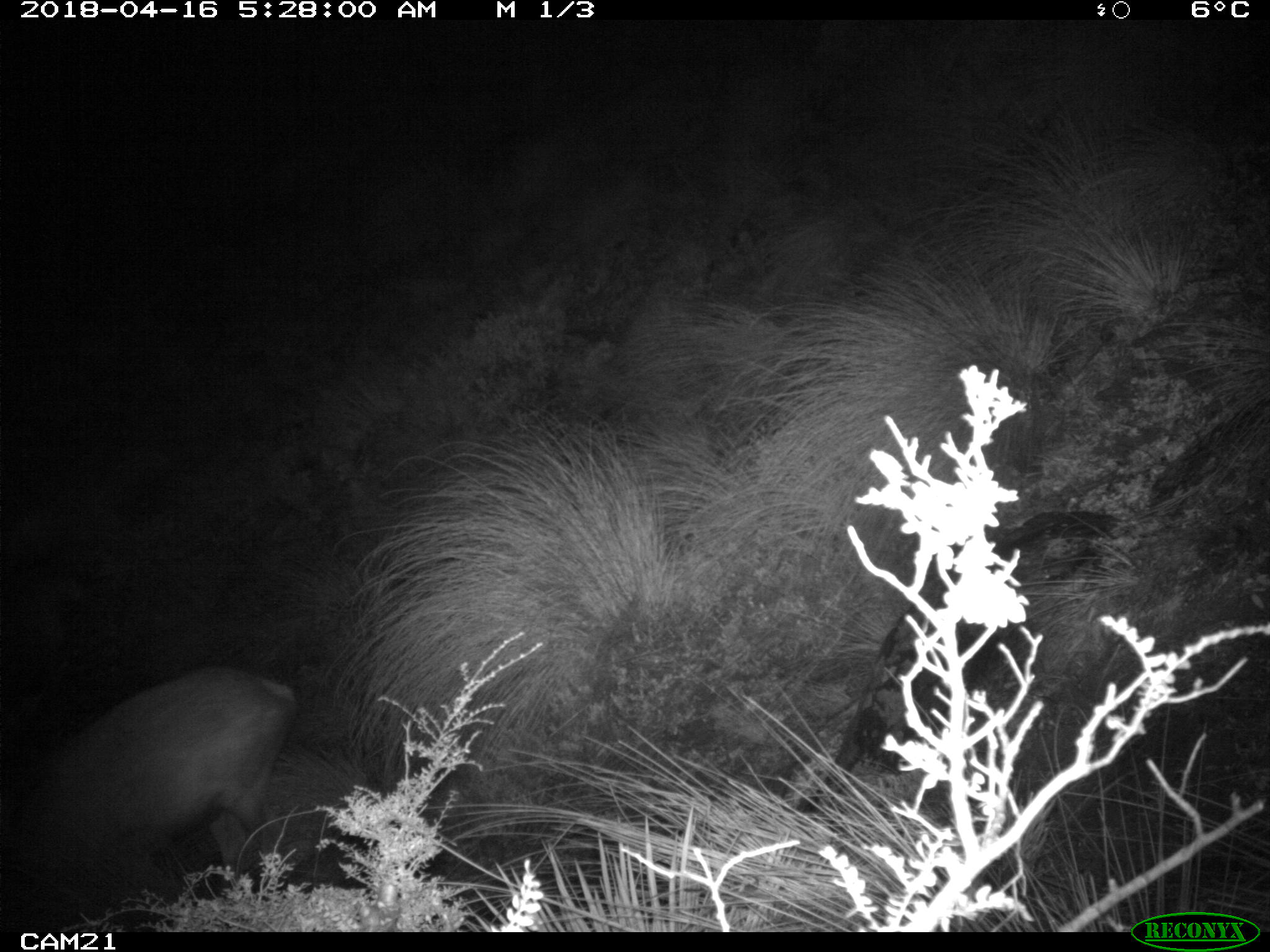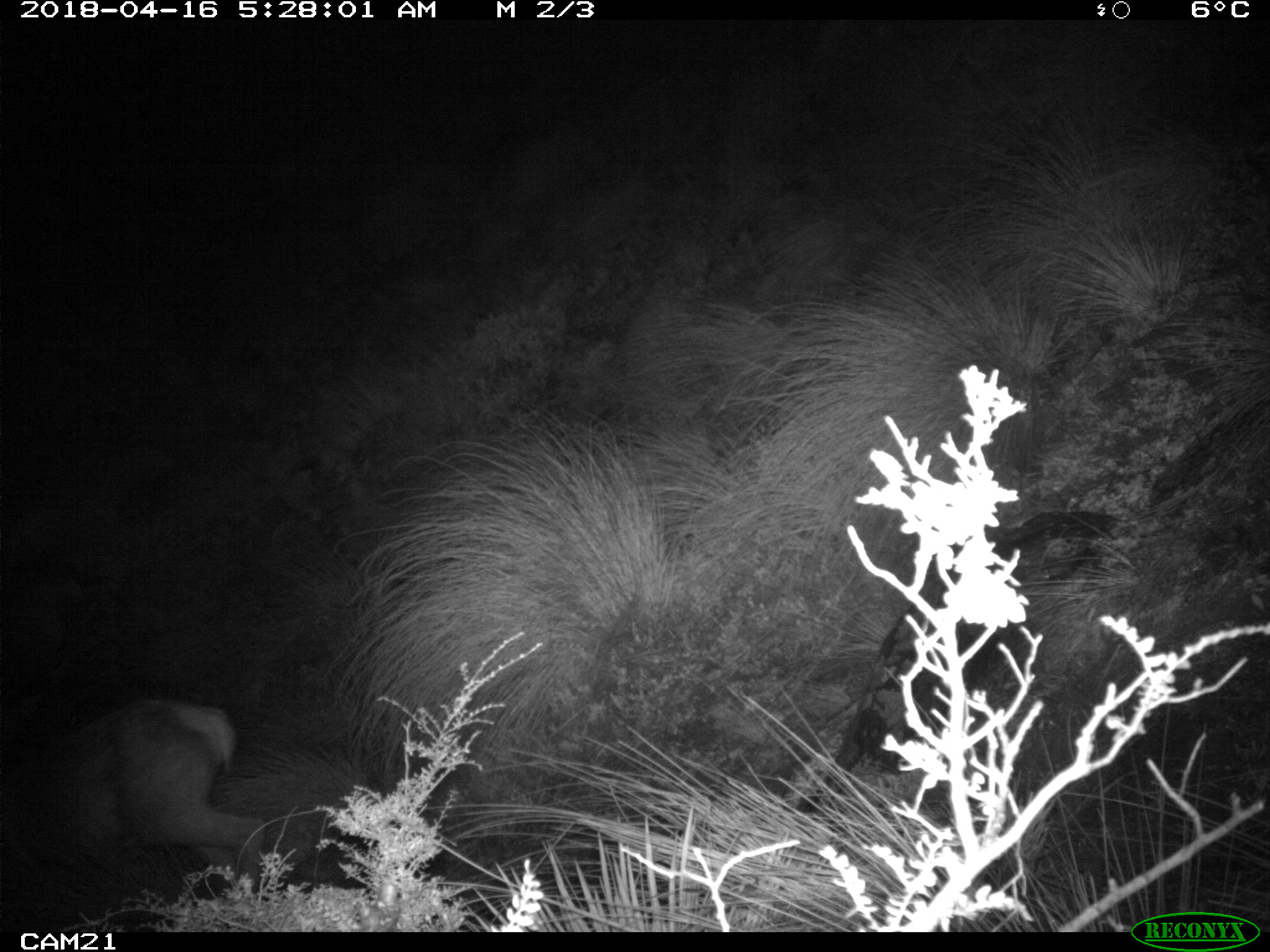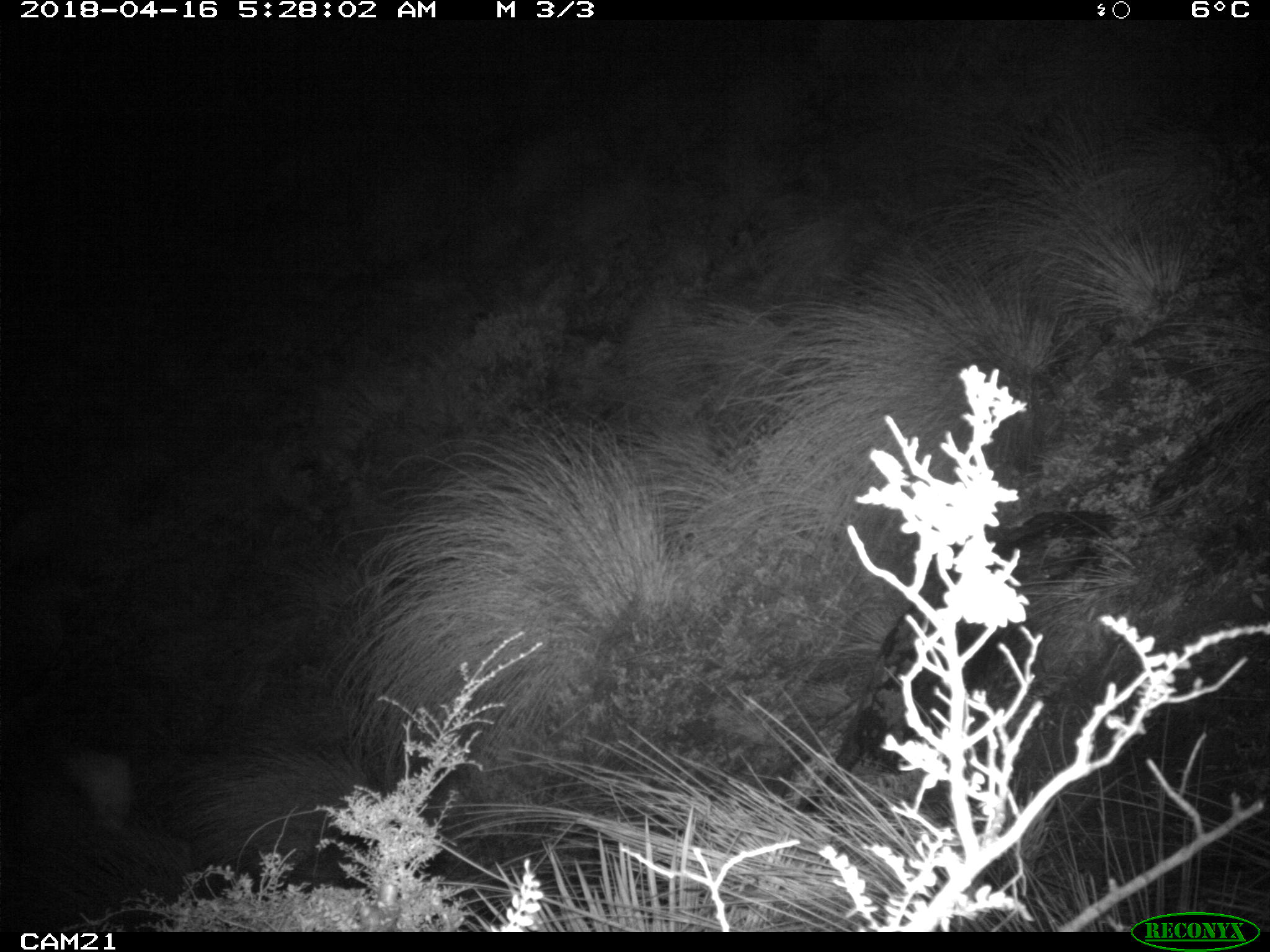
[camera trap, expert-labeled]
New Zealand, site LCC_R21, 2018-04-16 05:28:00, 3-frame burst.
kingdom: Animalia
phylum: Chordata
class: Mammalia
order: Artiodactyla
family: Cervidae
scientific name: Cervidae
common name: deer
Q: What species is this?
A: Deer (Cervidae).